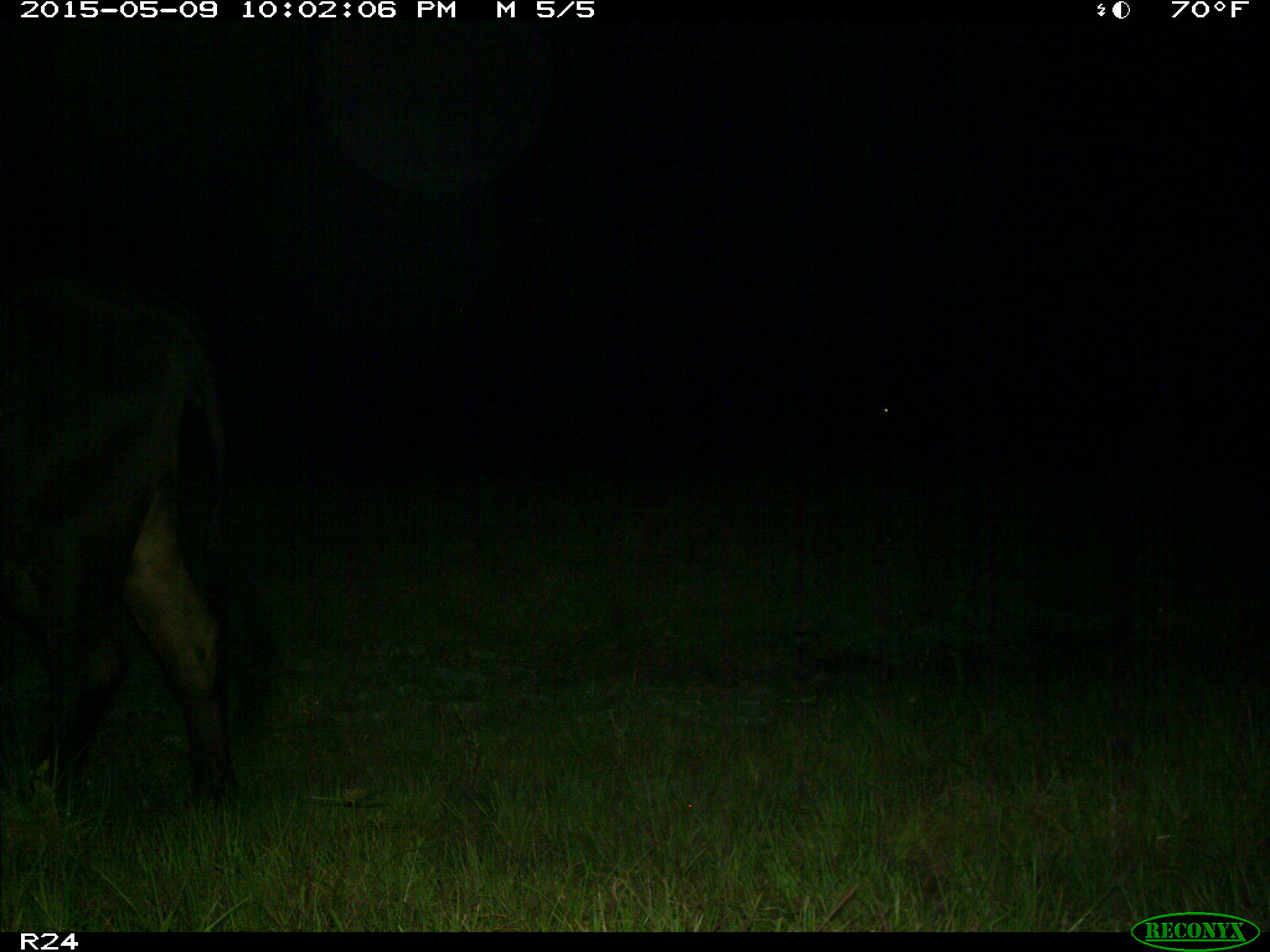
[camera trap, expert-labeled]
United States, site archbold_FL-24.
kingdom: Animalia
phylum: Chordata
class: Mammalia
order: Artiodactyla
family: Bovidae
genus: Bos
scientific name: Bos taurus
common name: domestic cow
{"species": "Bos taurus (domestic cow)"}